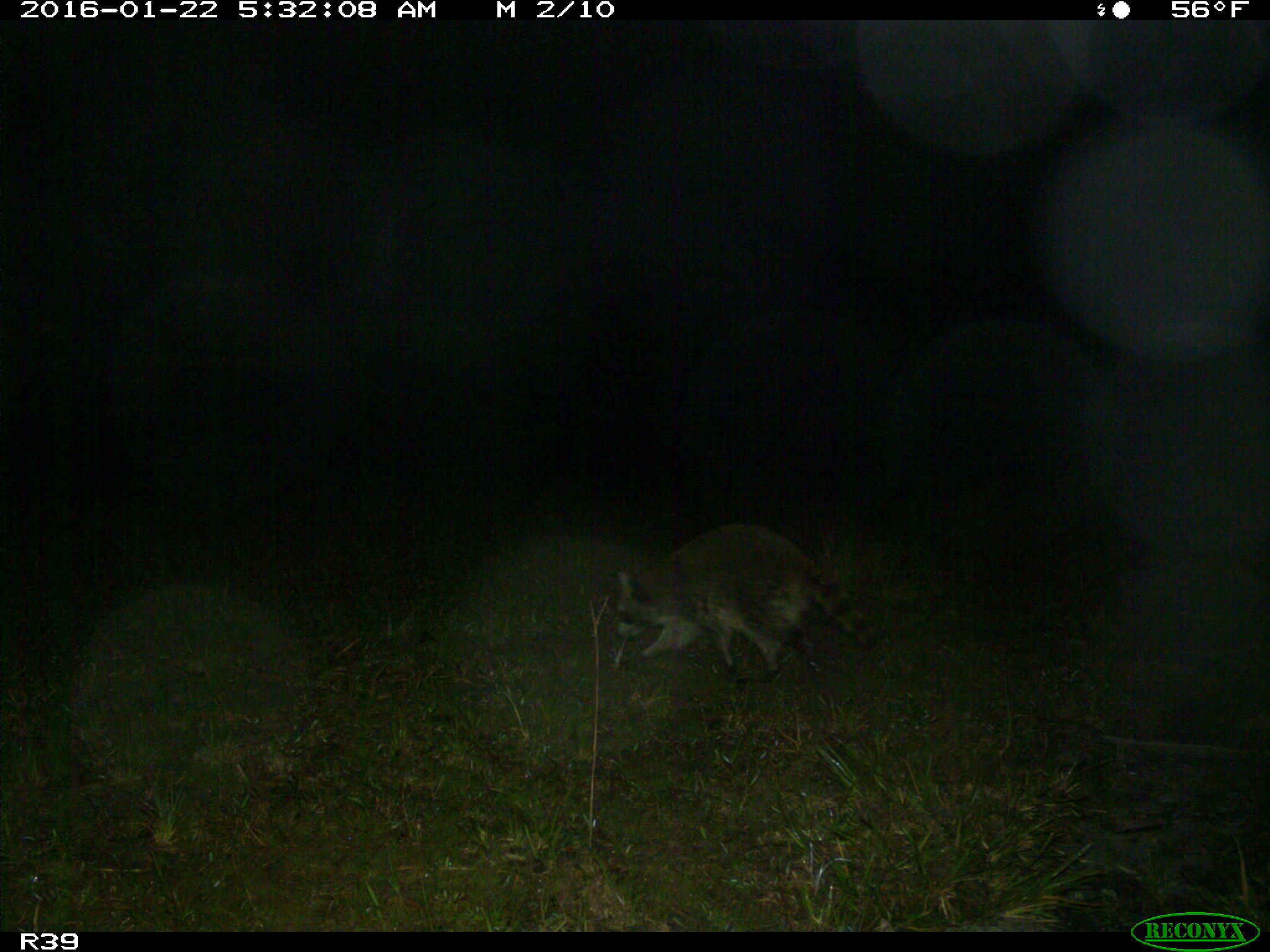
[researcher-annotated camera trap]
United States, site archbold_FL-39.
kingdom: Animalia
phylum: Chordata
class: Mammalia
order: Carnivora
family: Procyonidae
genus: Procyon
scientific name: Procyon lotor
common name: common raccoon